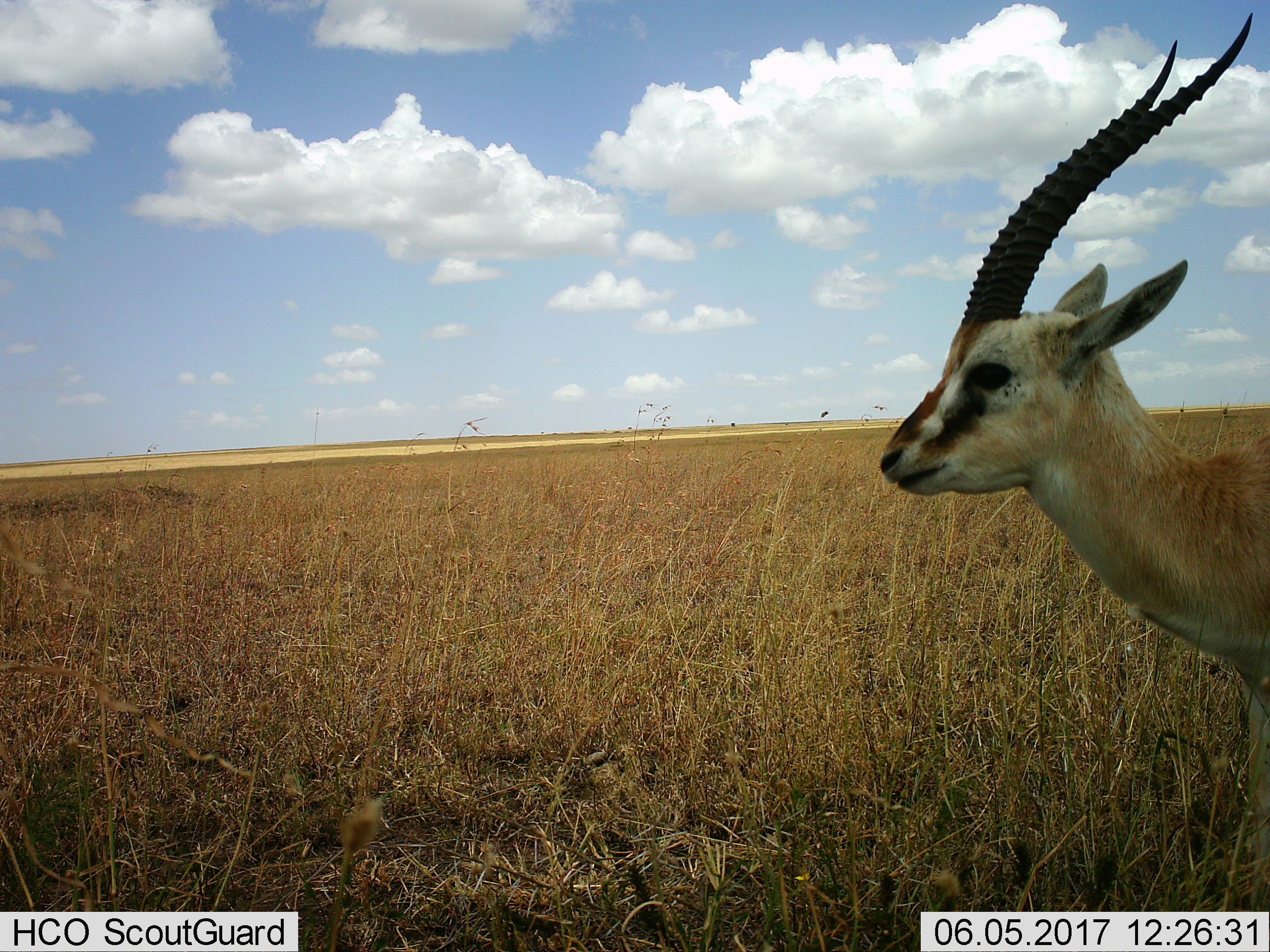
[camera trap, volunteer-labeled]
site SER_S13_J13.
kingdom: Animalia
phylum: Chordata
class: Mammalia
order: Artiodactyla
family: Bovidae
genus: Eudorcas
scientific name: Eudorcas thomsonii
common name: thomson's gazelle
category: gazellethomsons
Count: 1.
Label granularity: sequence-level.